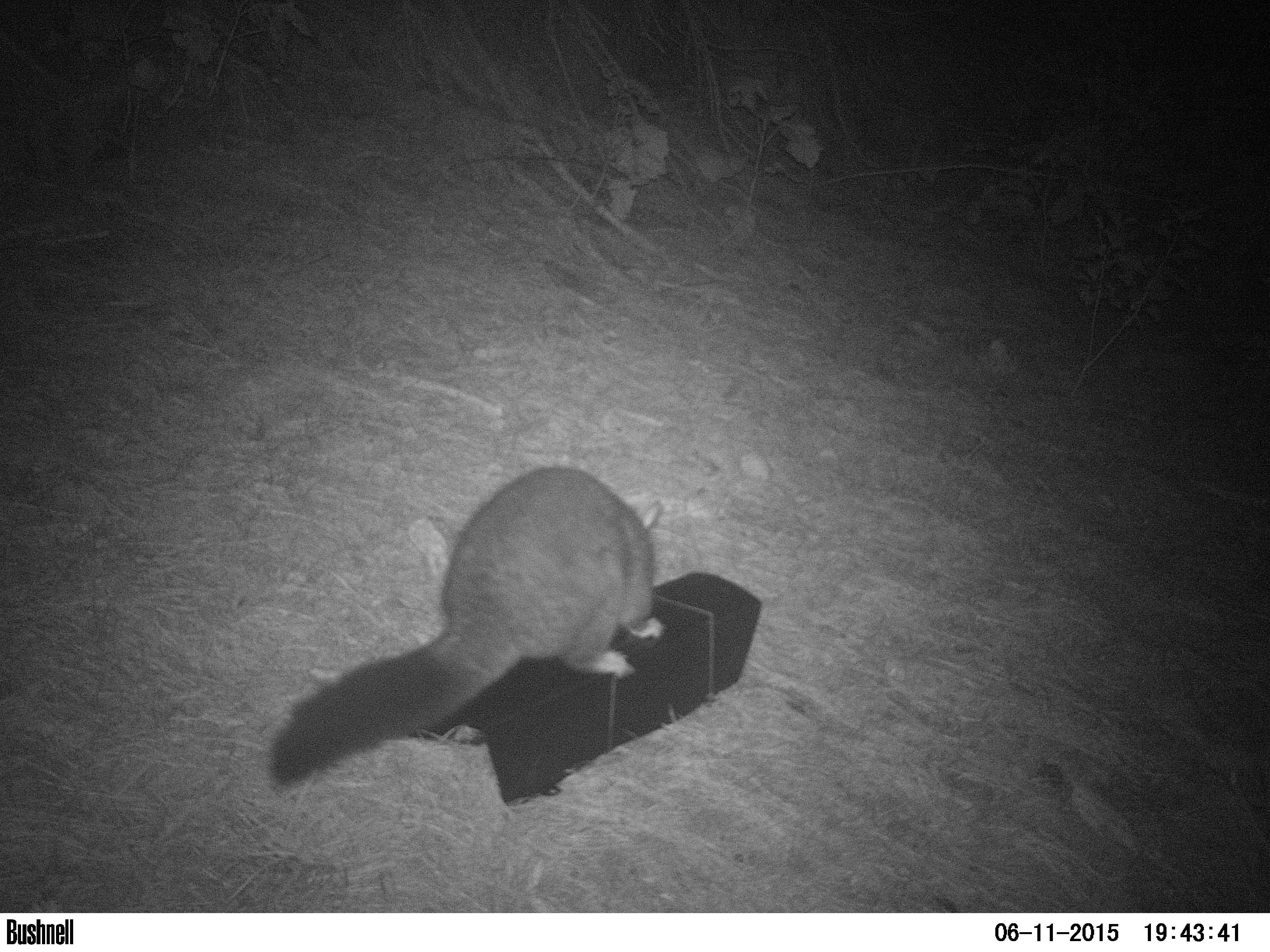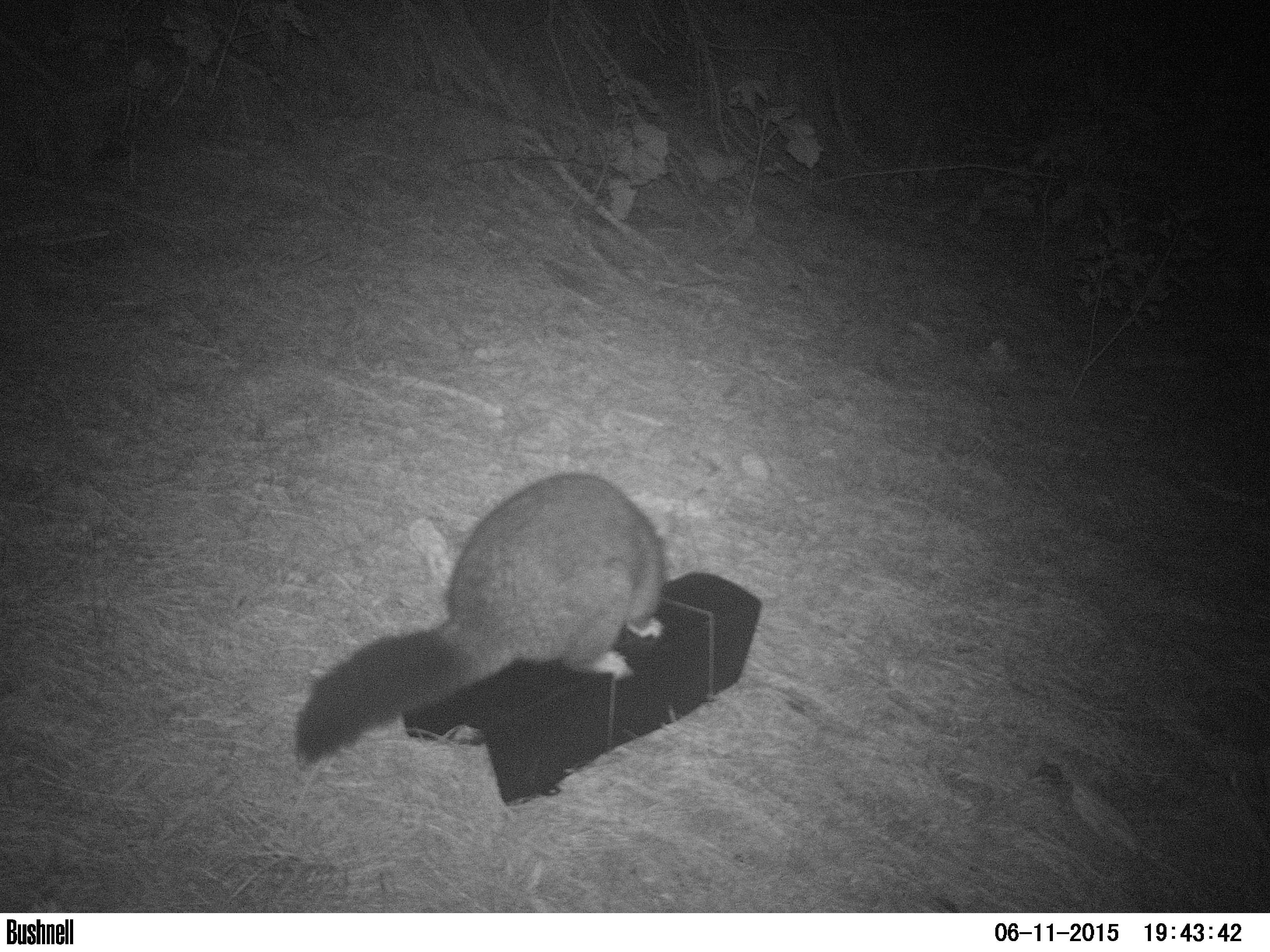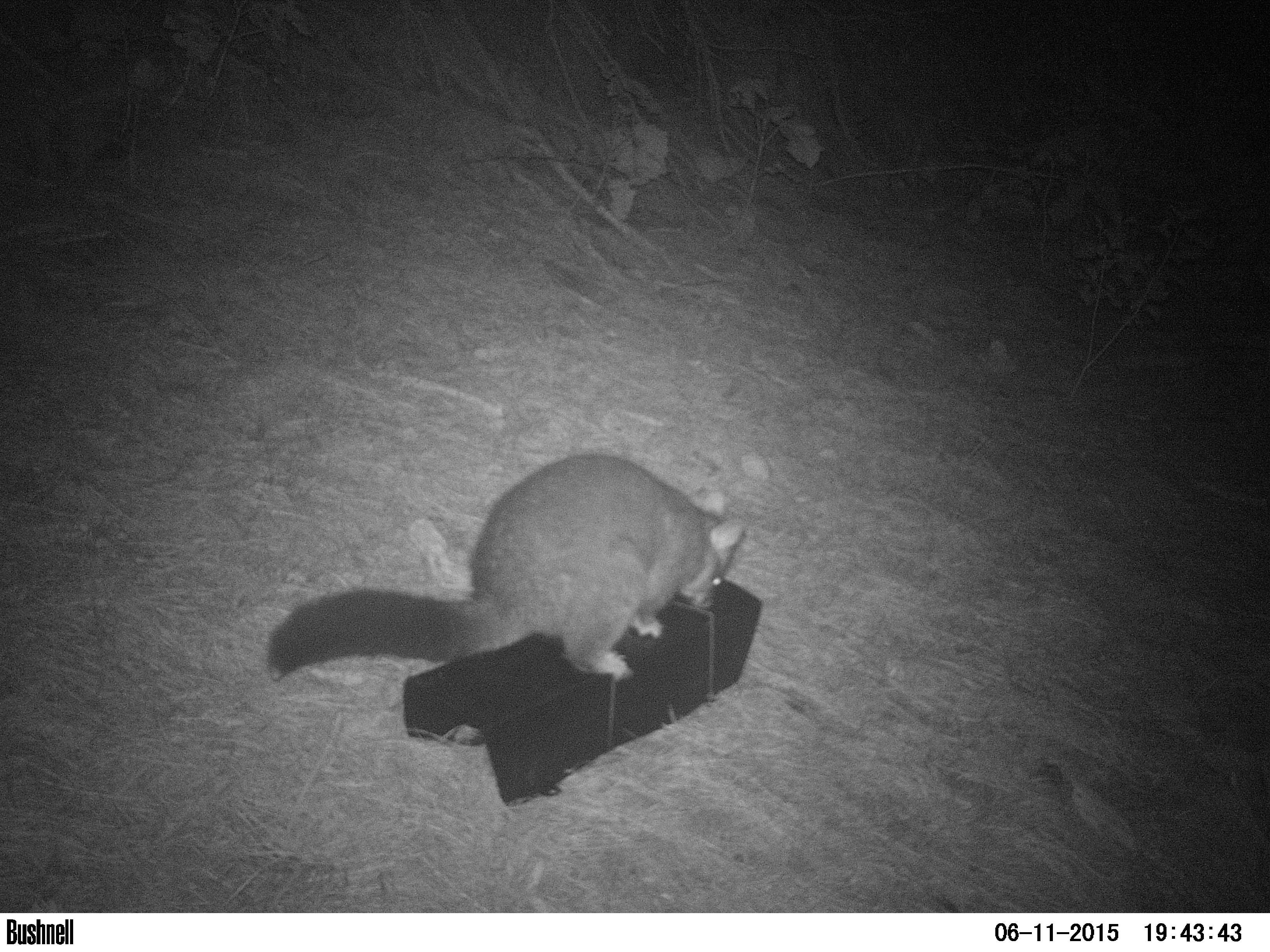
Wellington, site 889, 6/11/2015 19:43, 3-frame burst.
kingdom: Animalia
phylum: Chordata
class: Mammalia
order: Didelphimorphia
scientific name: Didelphimorphia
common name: possum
Possum (Didelphimorphia).